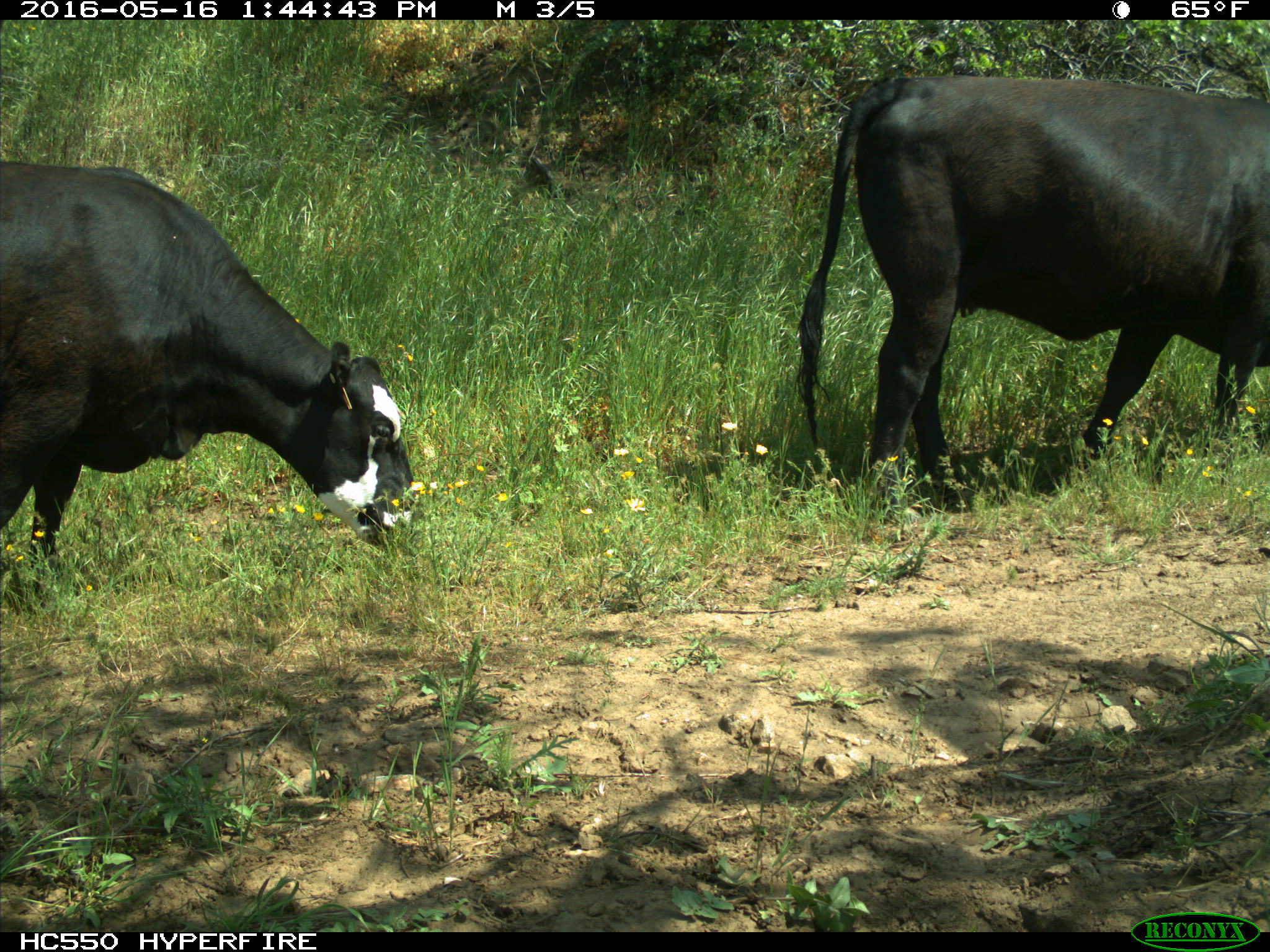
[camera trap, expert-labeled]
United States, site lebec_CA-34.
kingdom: Animalia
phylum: Chordata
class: Mammalia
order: Artiodactyla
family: Bovidae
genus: Bos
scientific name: Bos taurus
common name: domestic cow